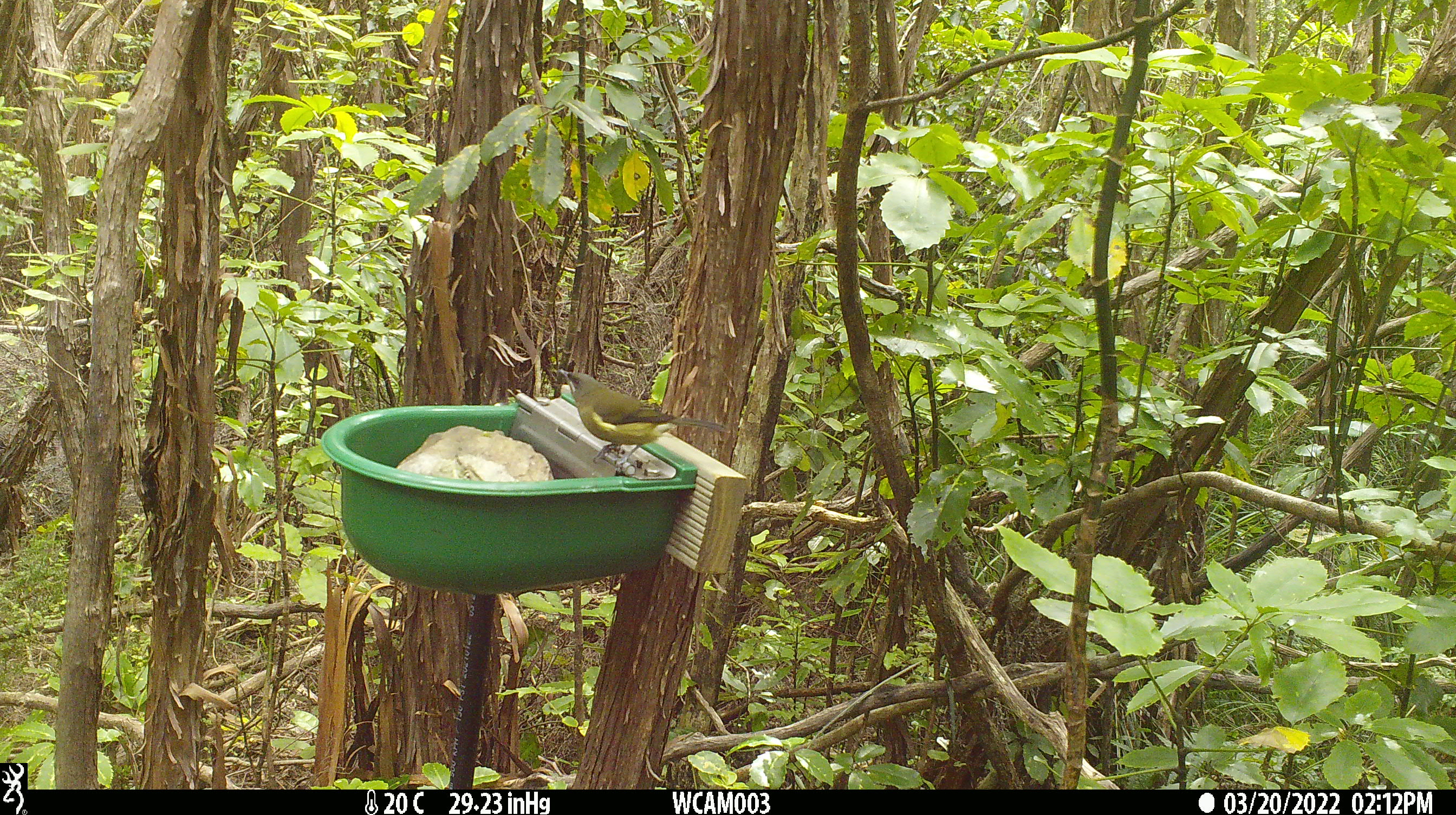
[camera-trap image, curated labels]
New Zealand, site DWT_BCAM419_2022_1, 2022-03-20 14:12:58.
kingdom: Animalia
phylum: Chordata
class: Aves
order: Passeriformes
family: Meliphagidae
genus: Anthornis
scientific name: Anthornis melanura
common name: new zealand bellbird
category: bellbird